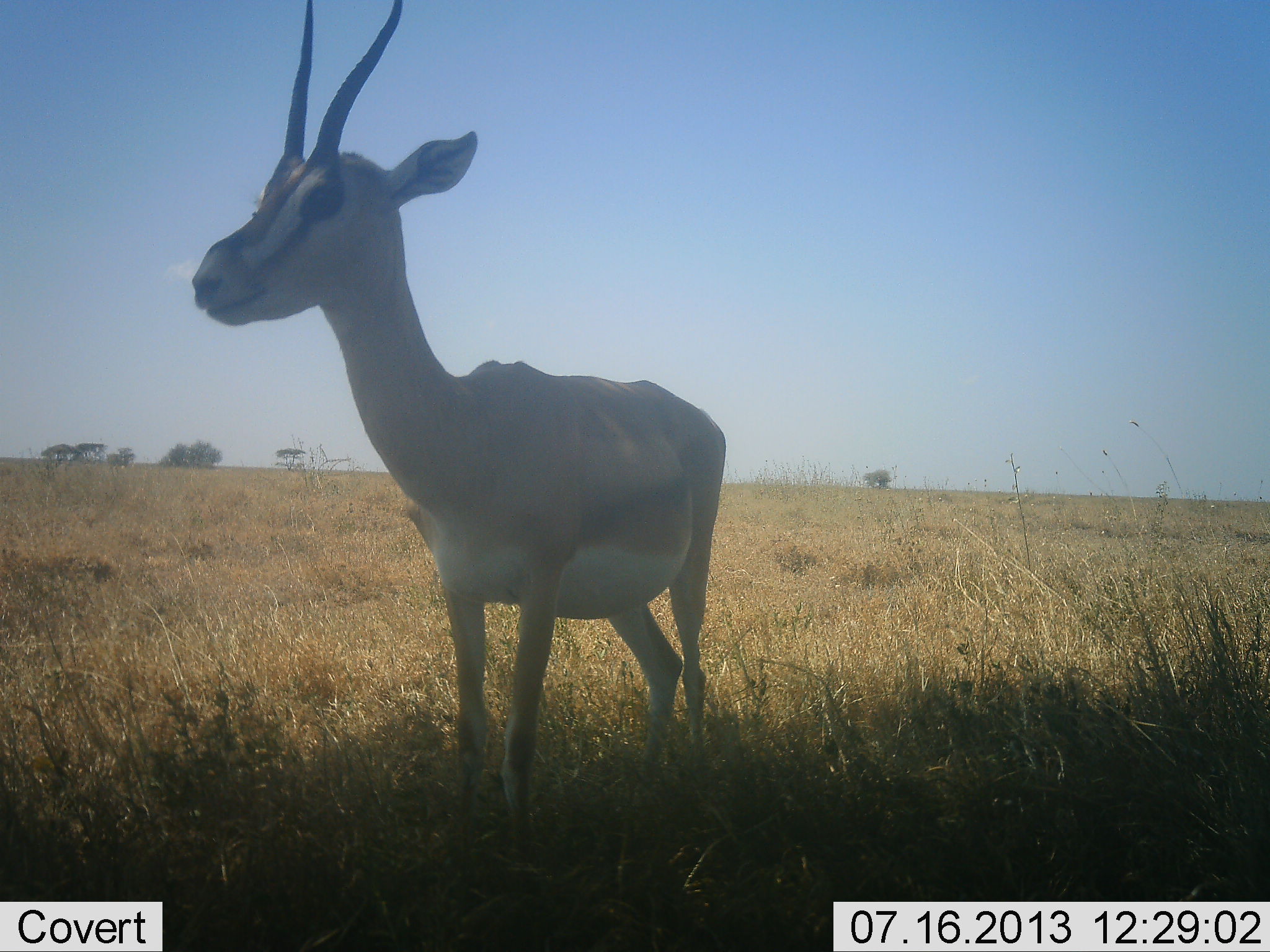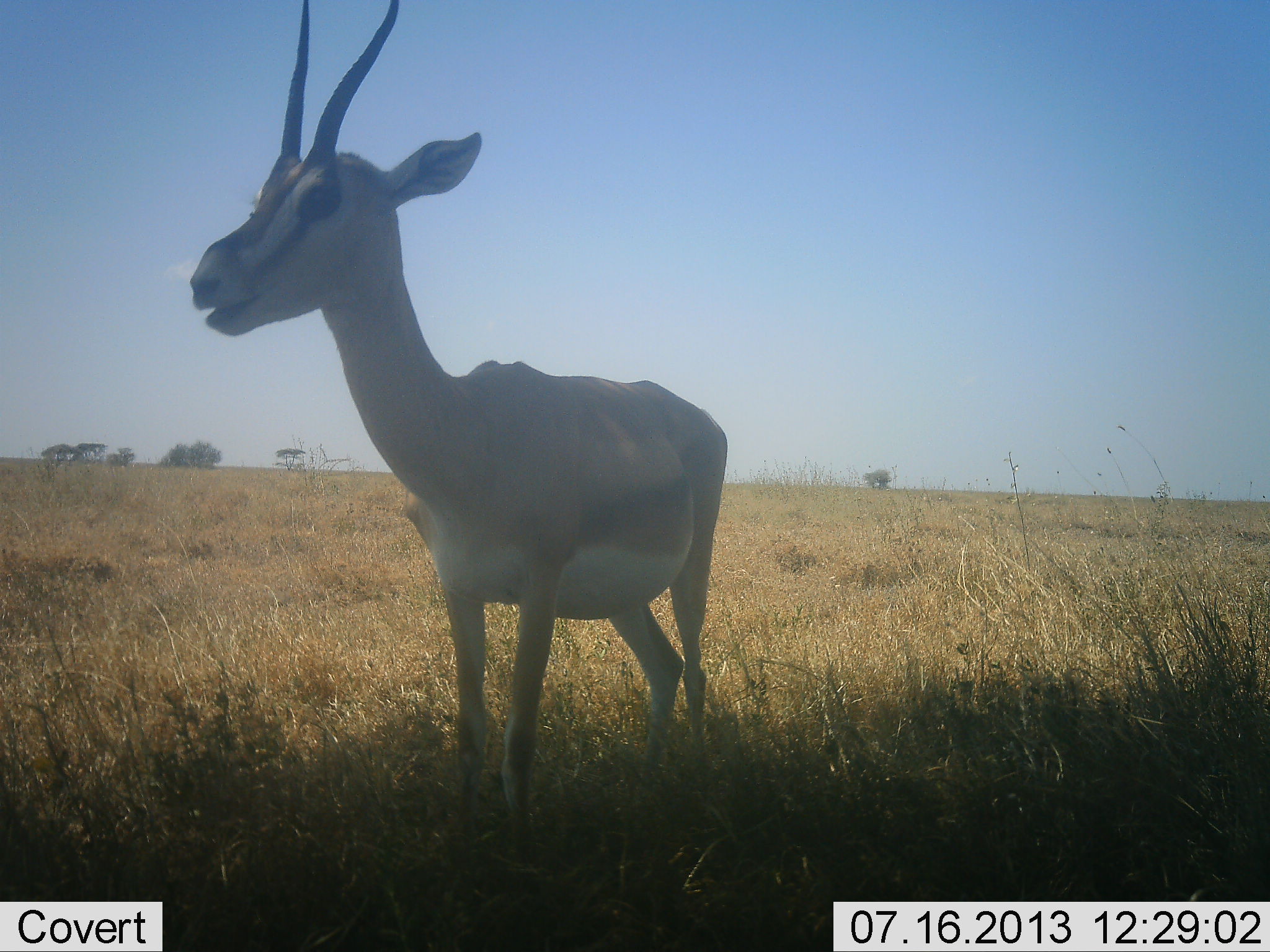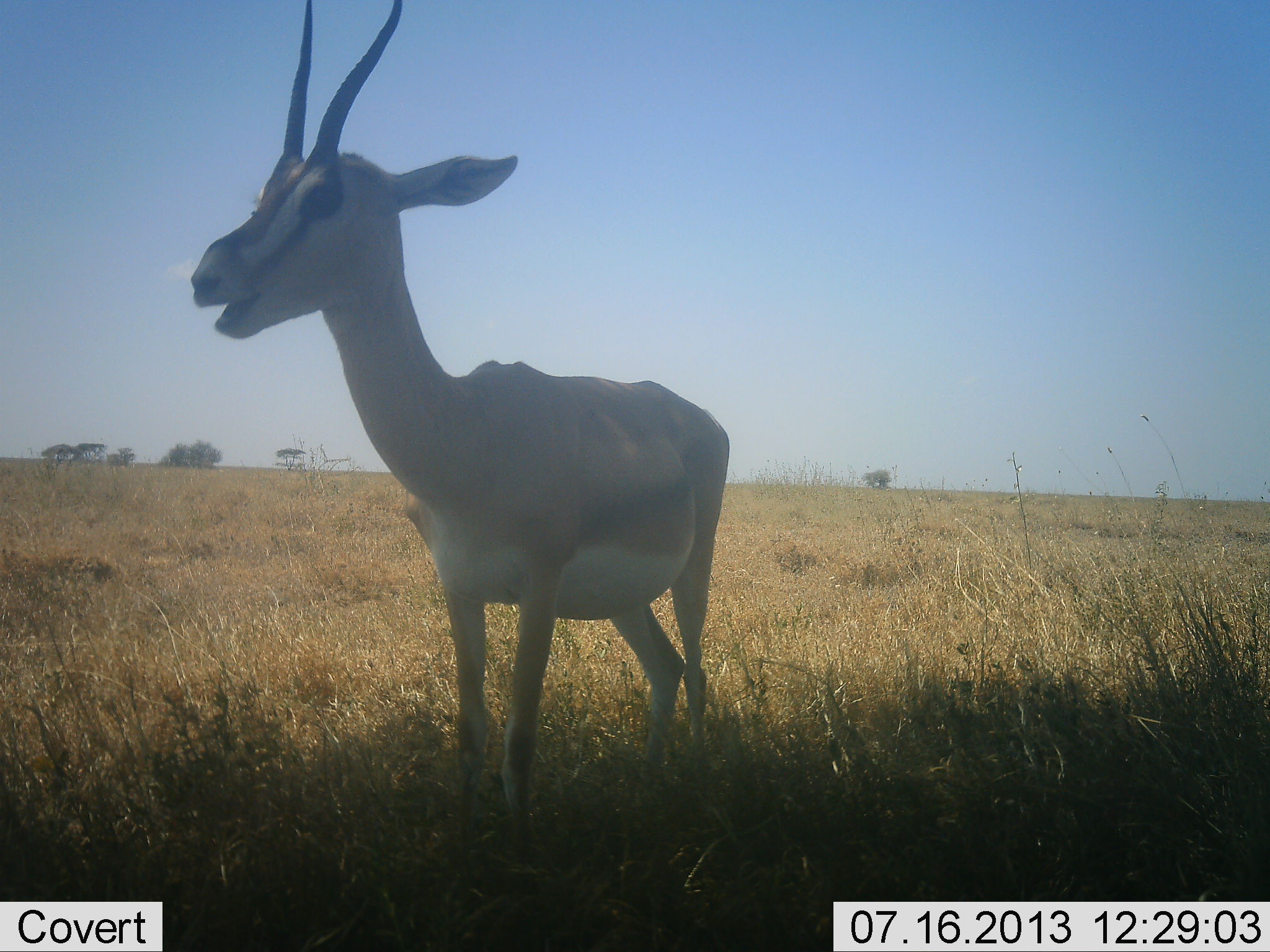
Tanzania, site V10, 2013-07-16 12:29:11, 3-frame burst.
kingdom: Animalia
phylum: Chordata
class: Mammalia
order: Artiodactyla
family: Bovidae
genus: Nanger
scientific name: Nanger granti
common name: grant's gazelle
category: gazellegrants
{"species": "gazellegrants (grant's gazelle) (Nanger granti)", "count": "1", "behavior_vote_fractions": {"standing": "80%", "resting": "0%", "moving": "0%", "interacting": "0%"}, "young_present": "0%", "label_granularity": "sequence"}